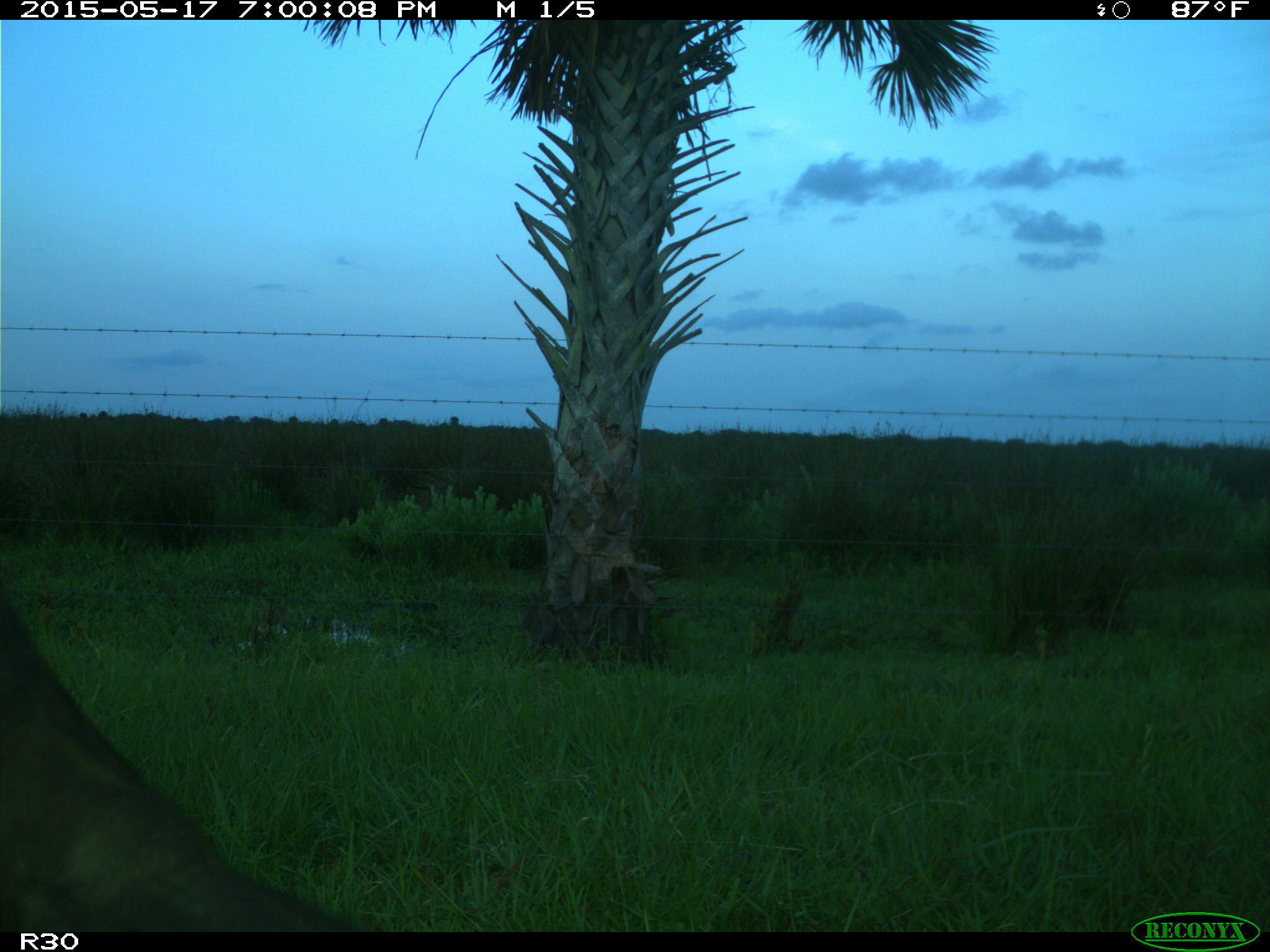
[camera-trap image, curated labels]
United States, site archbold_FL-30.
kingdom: Animalia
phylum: Chordata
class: Mammalia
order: Artiodactyla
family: Bovidae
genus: Bos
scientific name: Bos taurus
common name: domestic cow